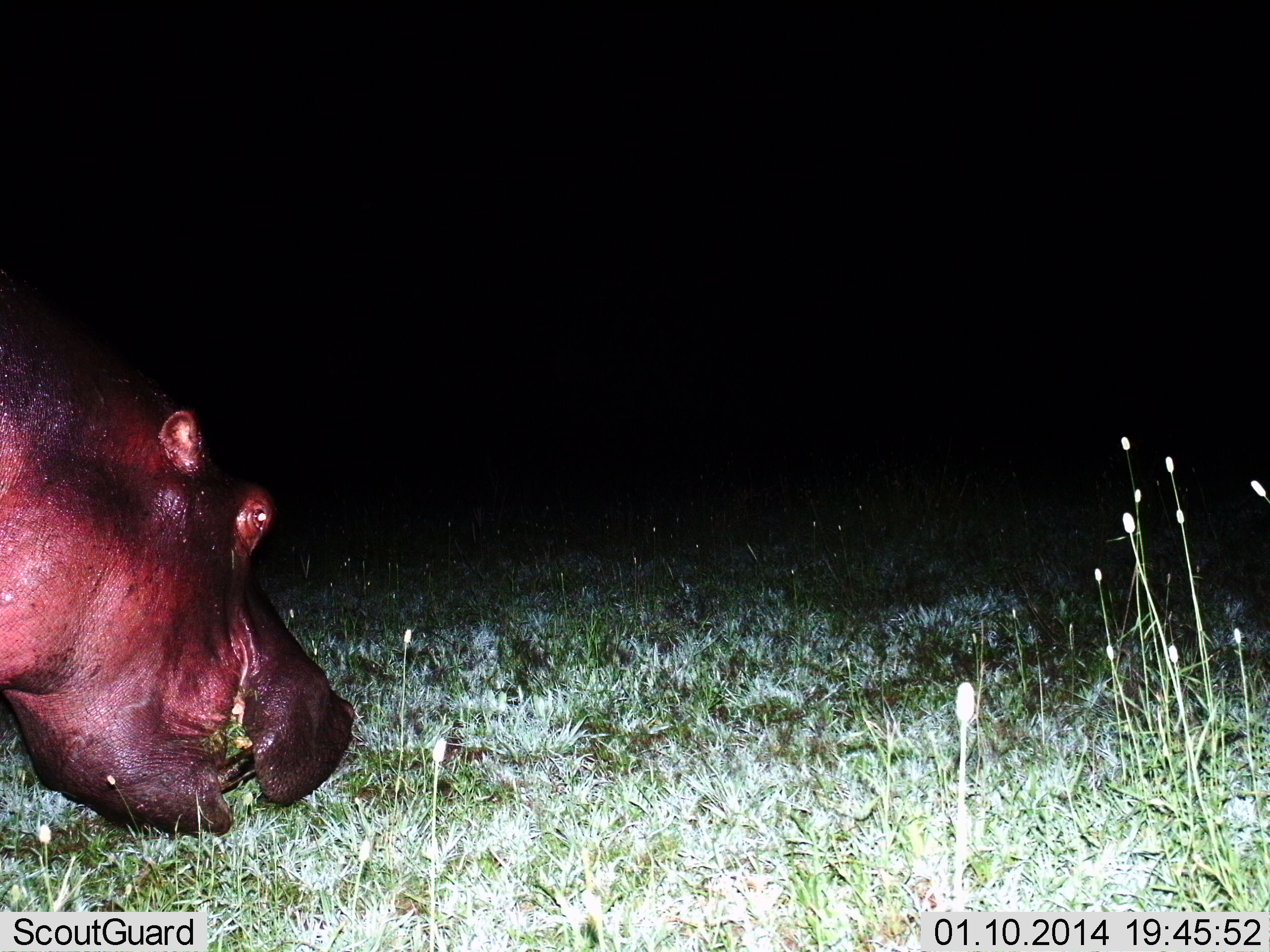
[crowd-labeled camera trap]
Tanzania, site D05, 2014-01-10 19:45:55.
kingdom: Animalia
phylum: Chordata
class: Mammalia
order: Artiodactyla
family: Hippopotamidae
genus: Hippopotamus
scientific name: Hippopotamus amphibius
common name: hippopotamus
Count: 1.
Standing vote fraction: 20%.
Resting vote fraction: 0%.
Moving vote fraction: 0%.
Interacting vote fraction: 0%.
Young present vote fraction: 0%.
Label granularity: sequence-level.